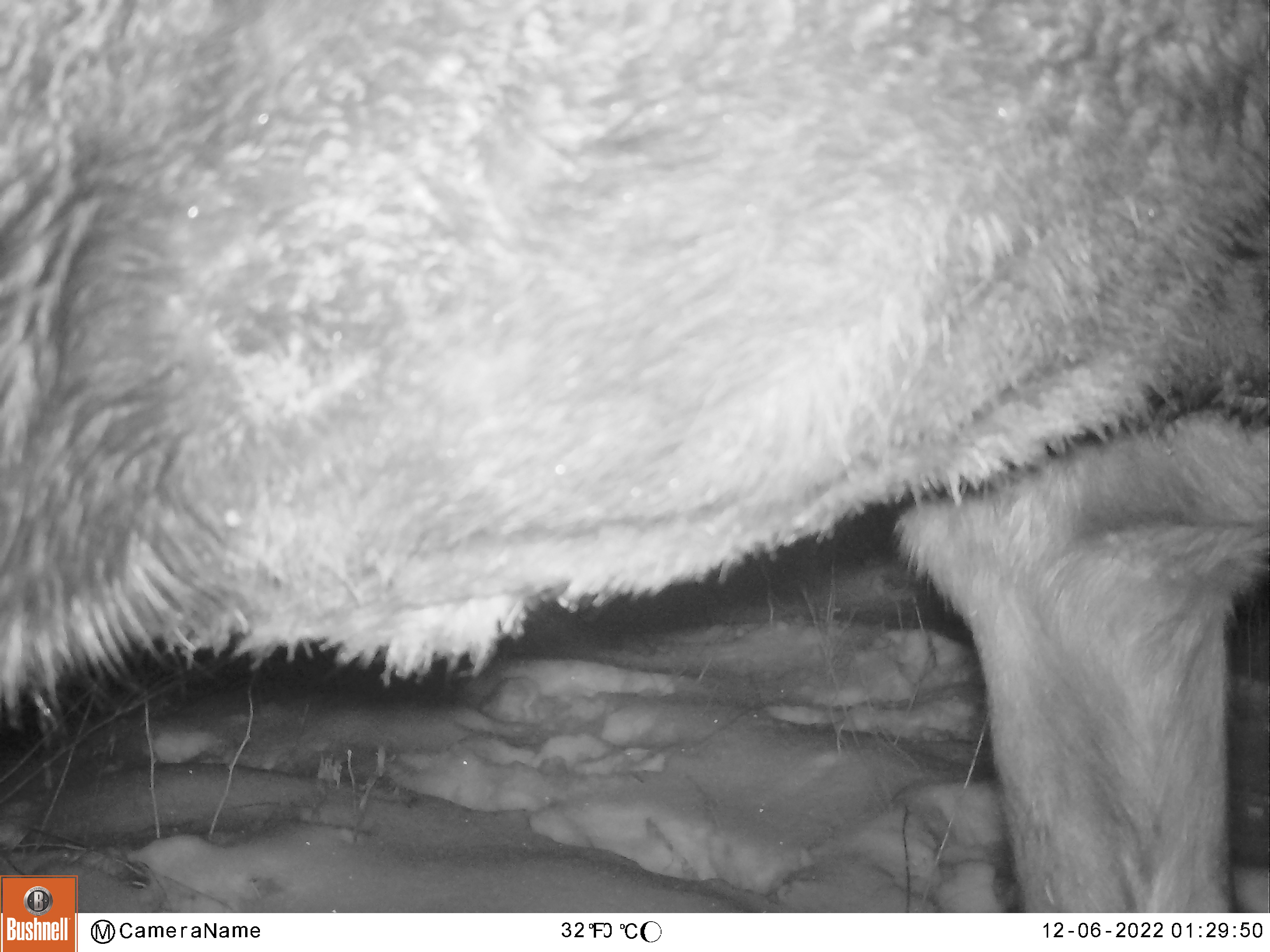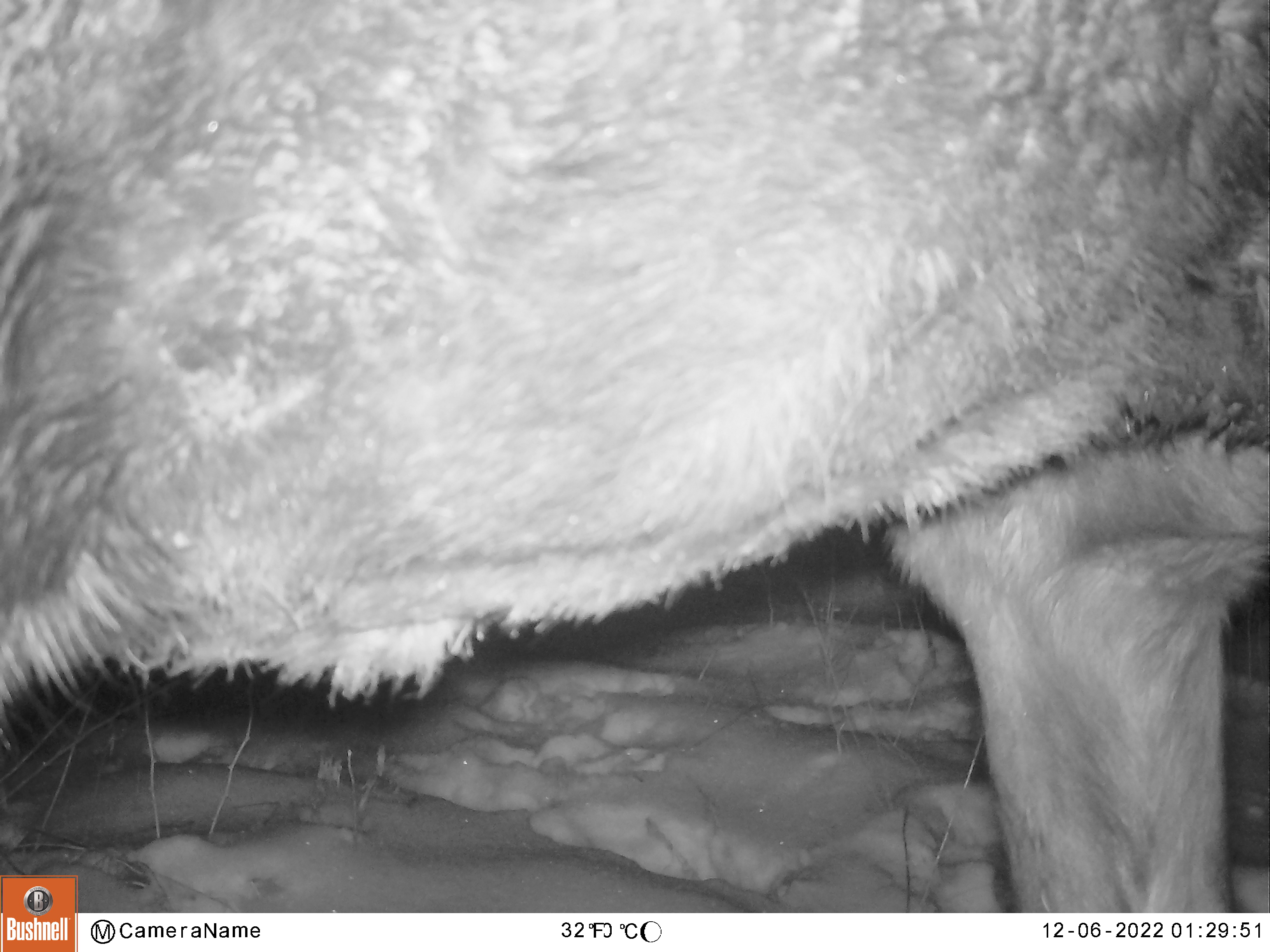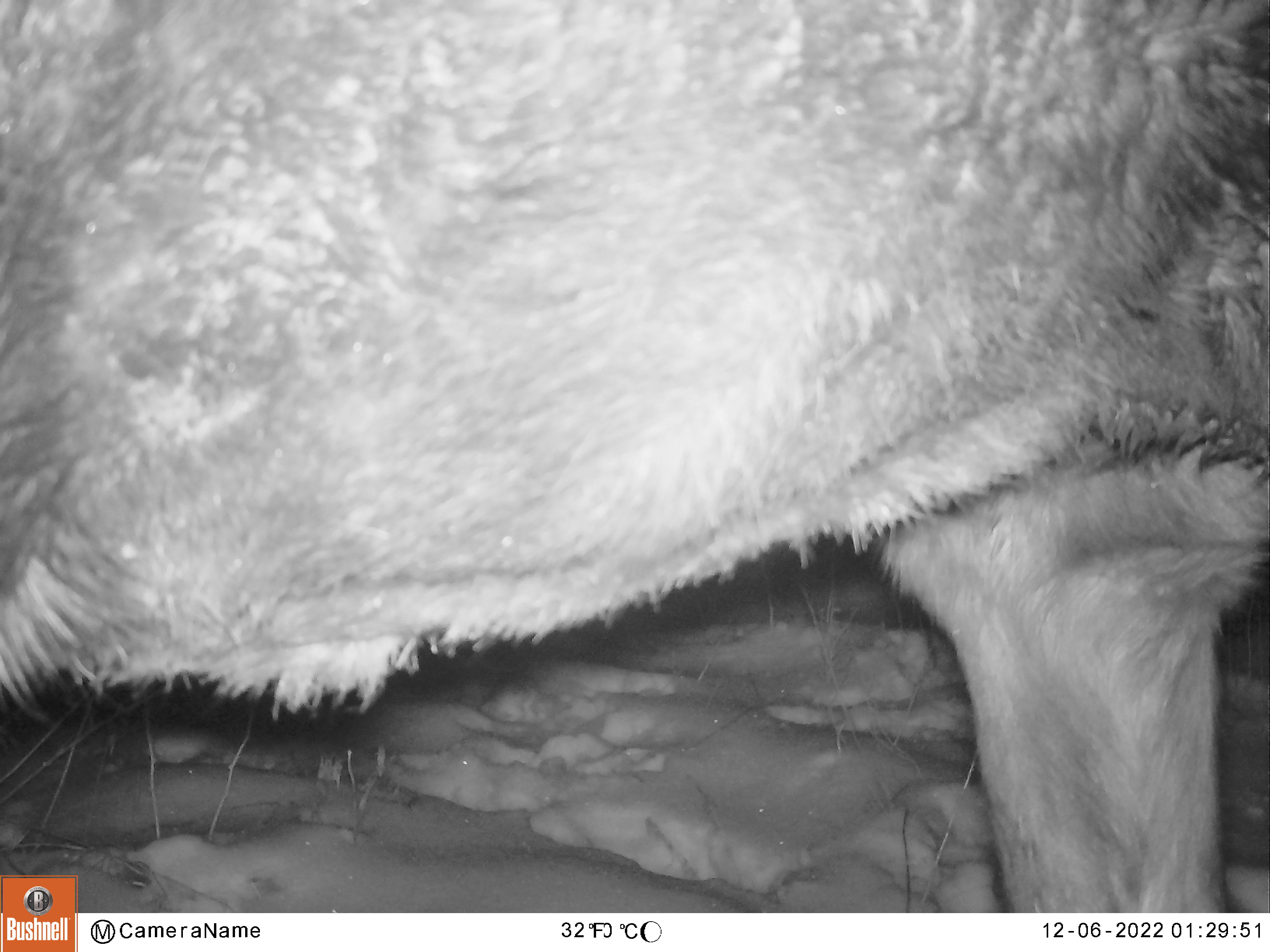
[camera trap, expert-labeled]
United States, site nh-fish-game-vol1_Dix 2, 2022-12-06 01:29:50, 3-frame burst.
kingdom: Animalia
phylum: Chordata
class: Mammalia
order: Artiodactyla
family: Cervidae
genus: Alces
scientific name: Alces alces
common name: moose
Moose (Alces alces).